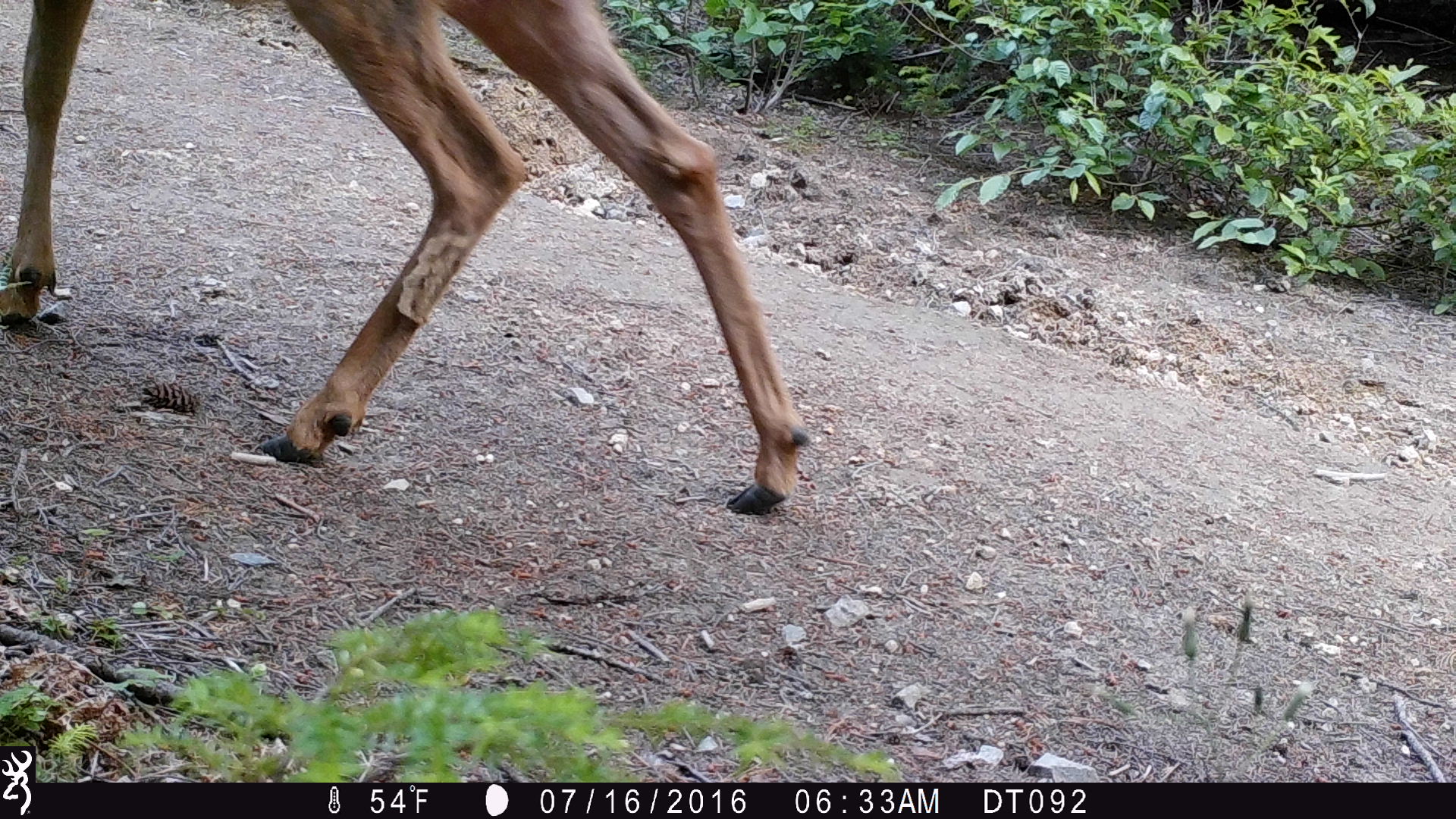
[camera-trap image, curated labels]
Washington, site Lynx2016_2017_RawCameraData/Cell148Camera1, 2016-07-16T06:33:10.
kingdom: Animalia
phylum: Chordata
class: Mammalia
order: Artiodactyla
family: Cervidae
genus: Odocoileus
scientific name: Odocoileus hemionus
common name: mule deer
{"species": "Odocoileus hemionus (mule deer)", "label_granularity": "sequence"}